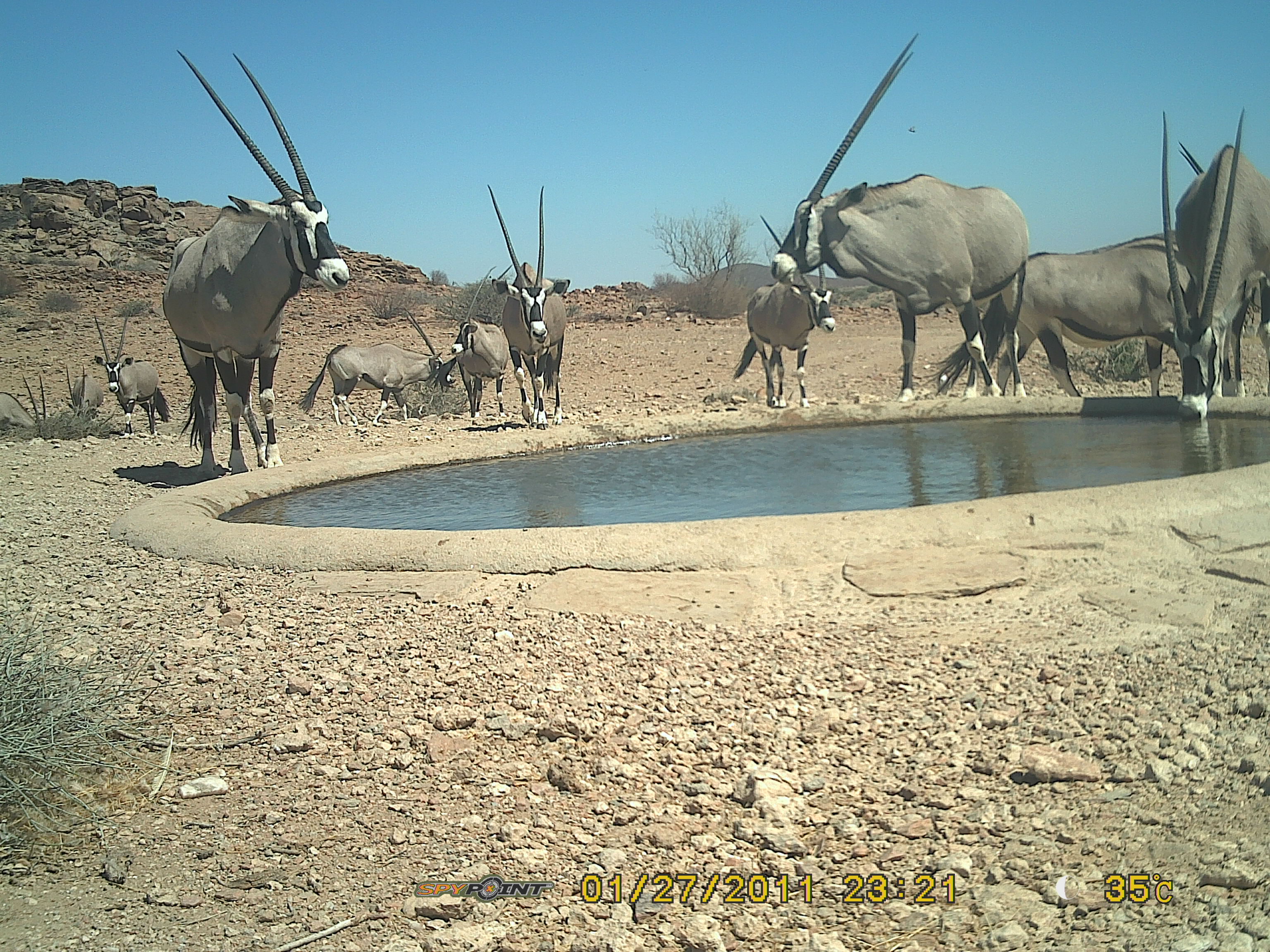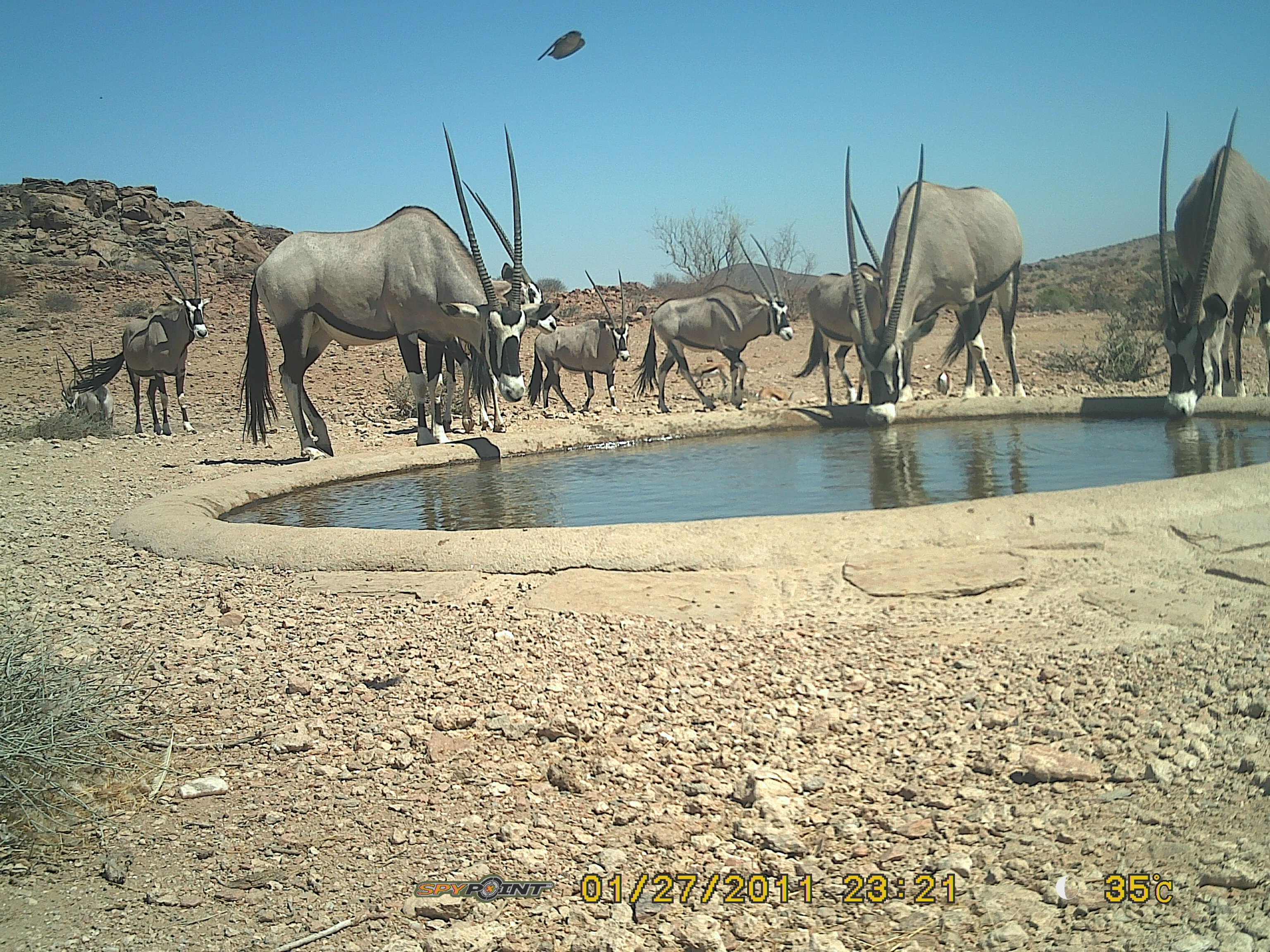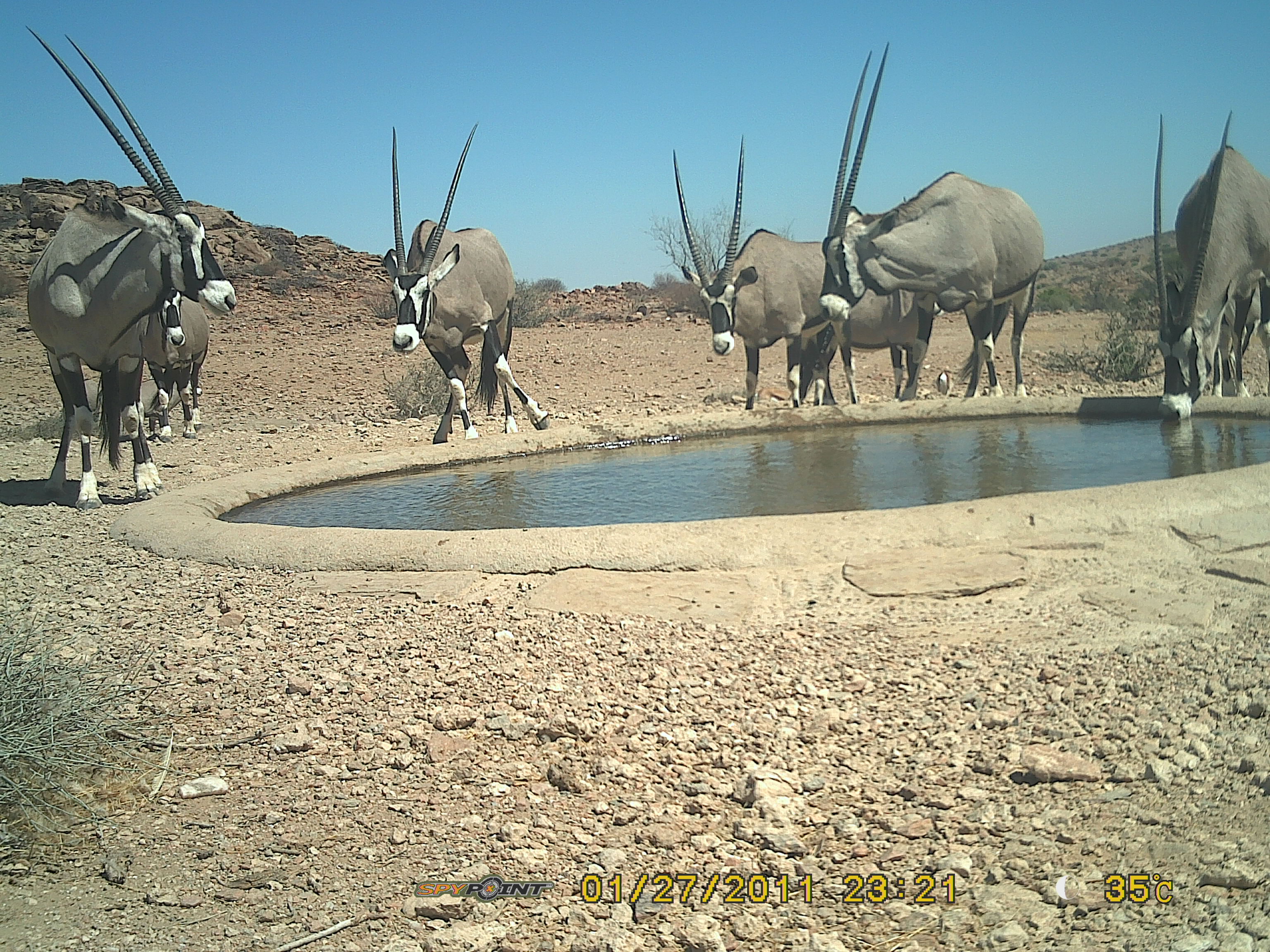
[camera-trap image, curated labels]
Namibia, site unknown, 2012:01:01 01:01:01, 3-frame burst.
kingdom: Animalia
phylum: Chordata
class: Mammalia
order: Artiodactyla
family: Bovidae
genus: Oryx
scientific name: Oryx gazella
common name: gemsbok